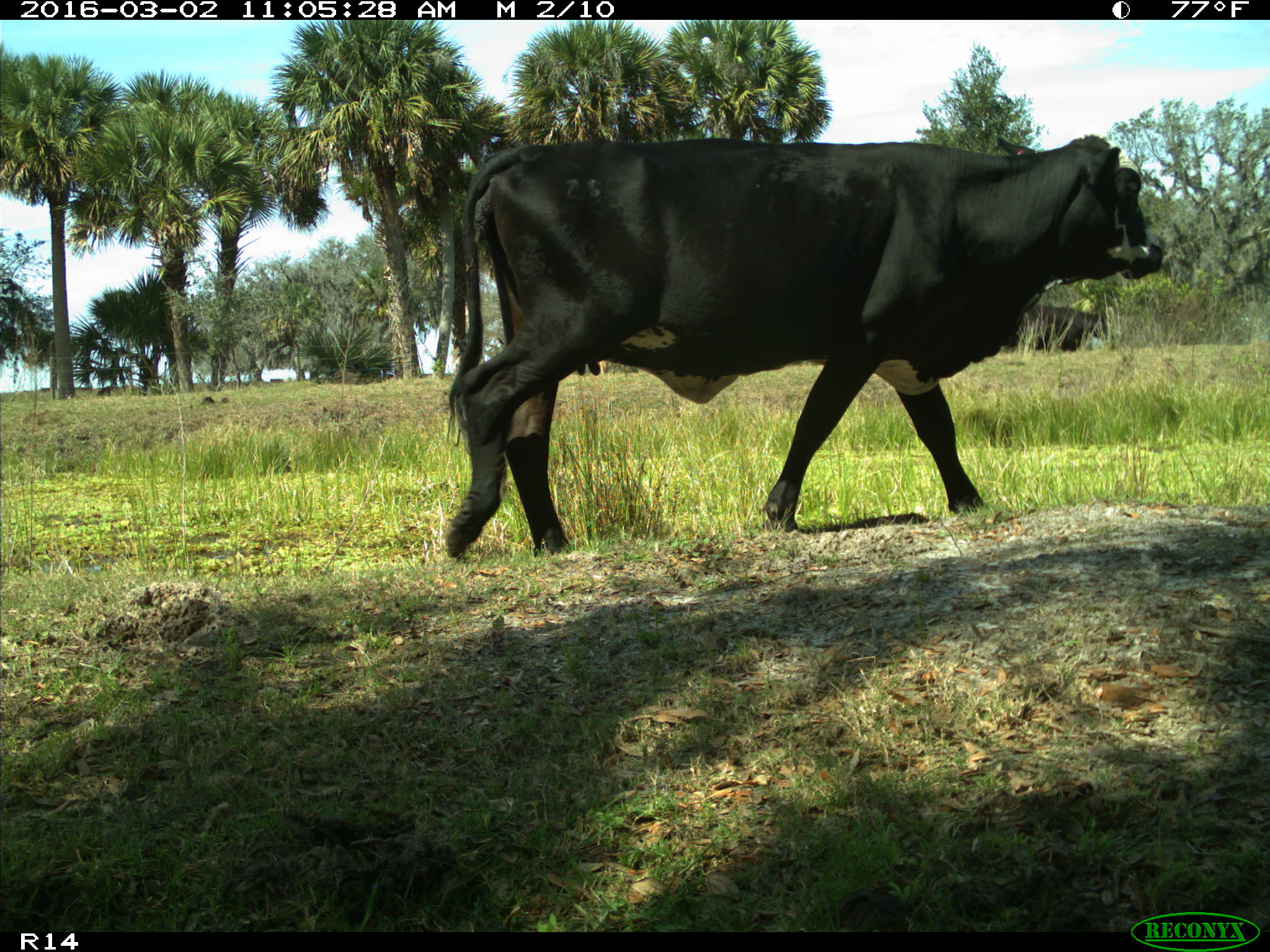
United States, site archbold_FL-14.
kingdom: Animalia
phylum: Chordata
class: Mammalia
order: Artiodactyla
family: Bovidae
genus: Bos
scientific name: Bos taurus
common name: domestic cow